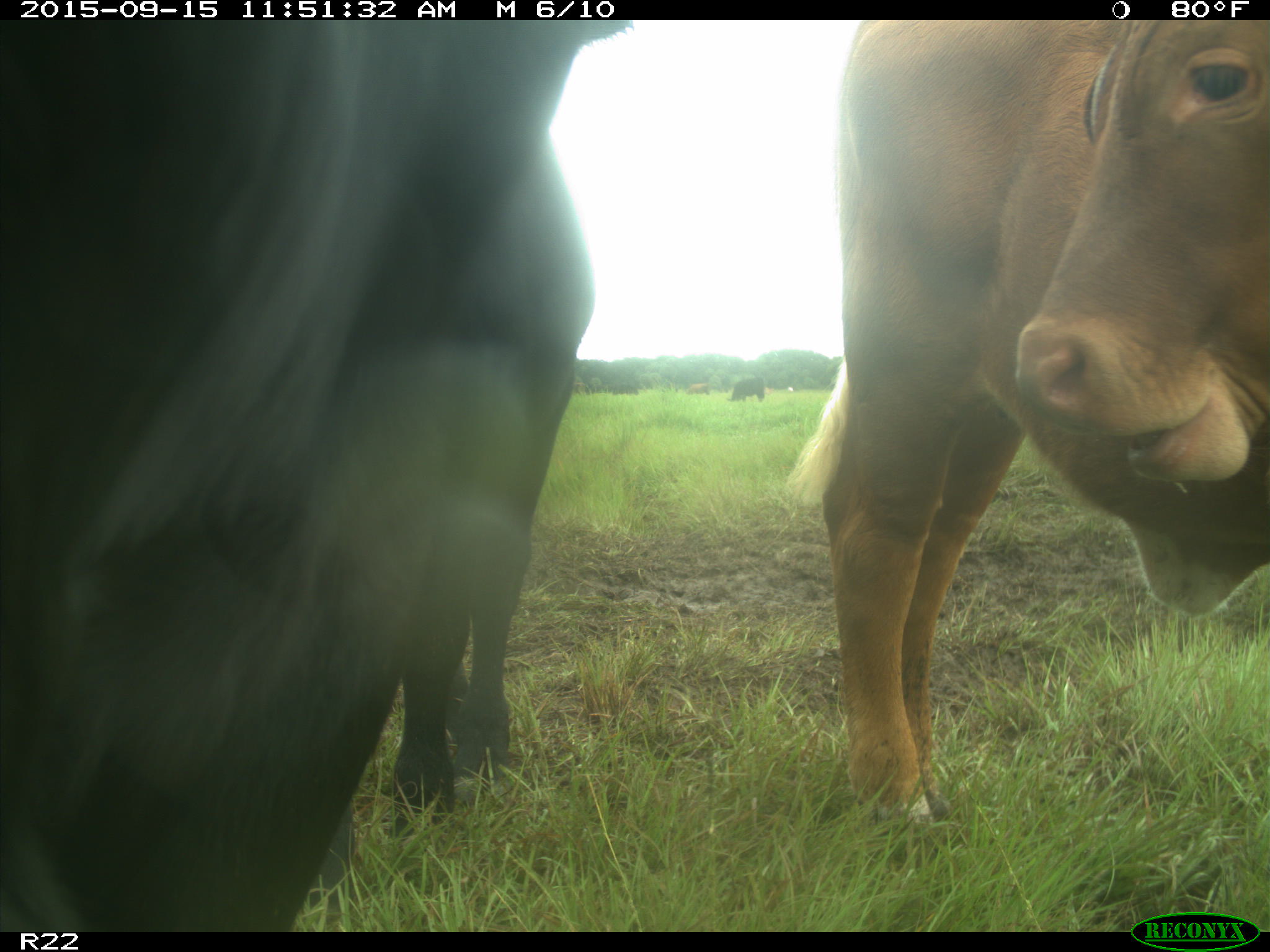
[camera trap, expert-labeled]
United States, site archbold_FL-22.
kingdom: Animalia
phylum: Chordata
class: Mammalia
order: Artiodactyla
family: Bovidae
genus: Bos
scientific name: Bos taurus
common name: domestic cow